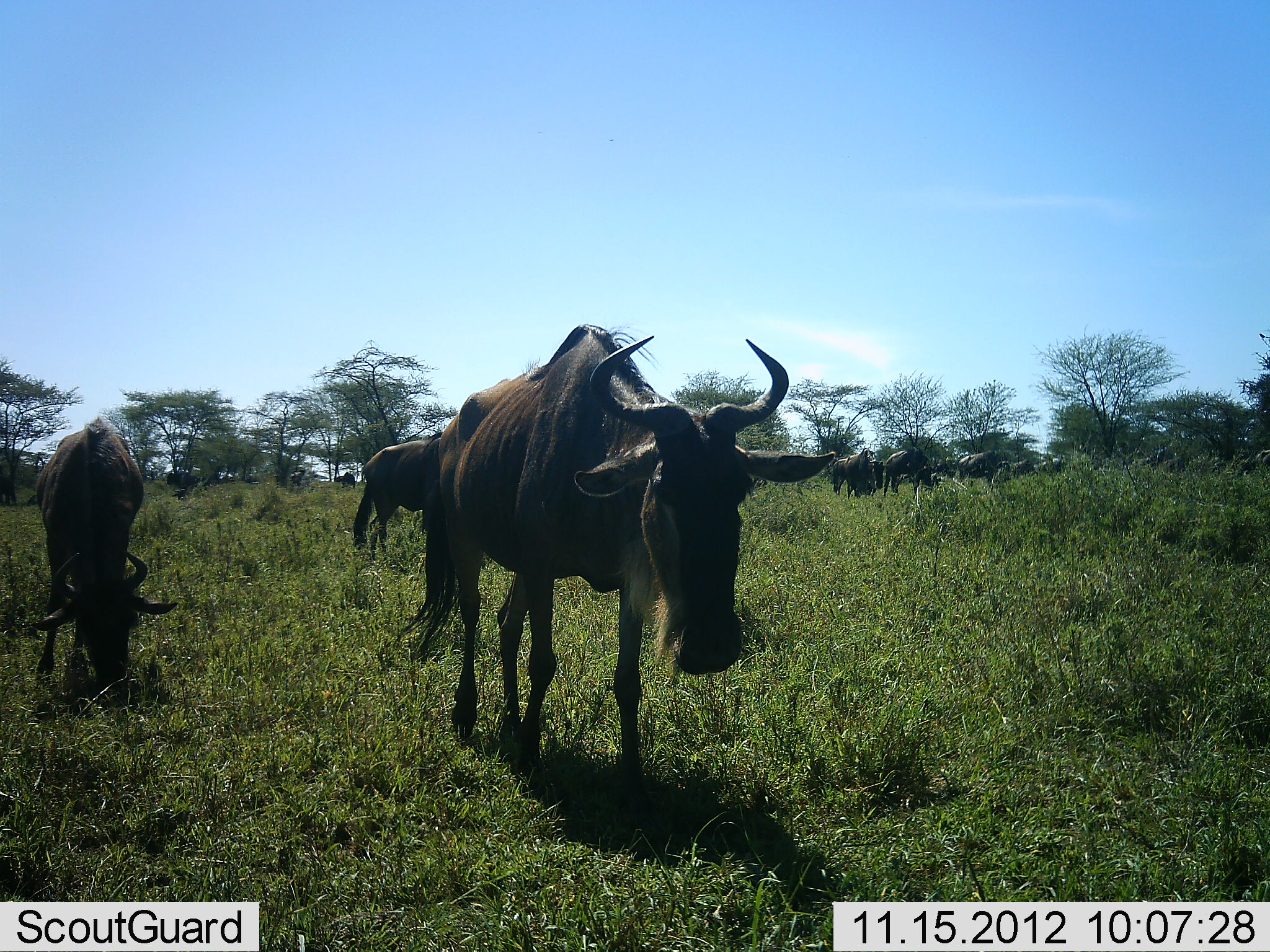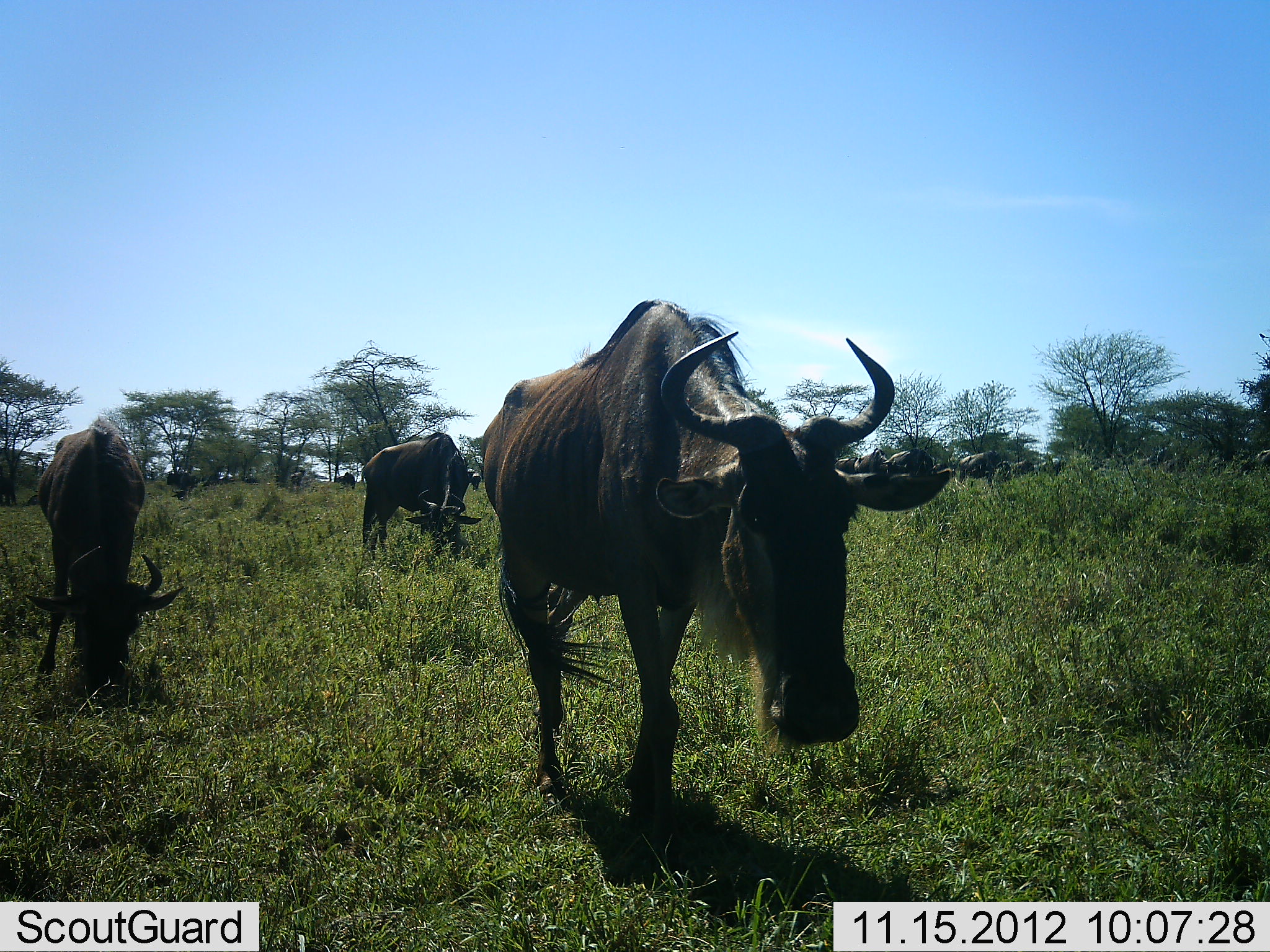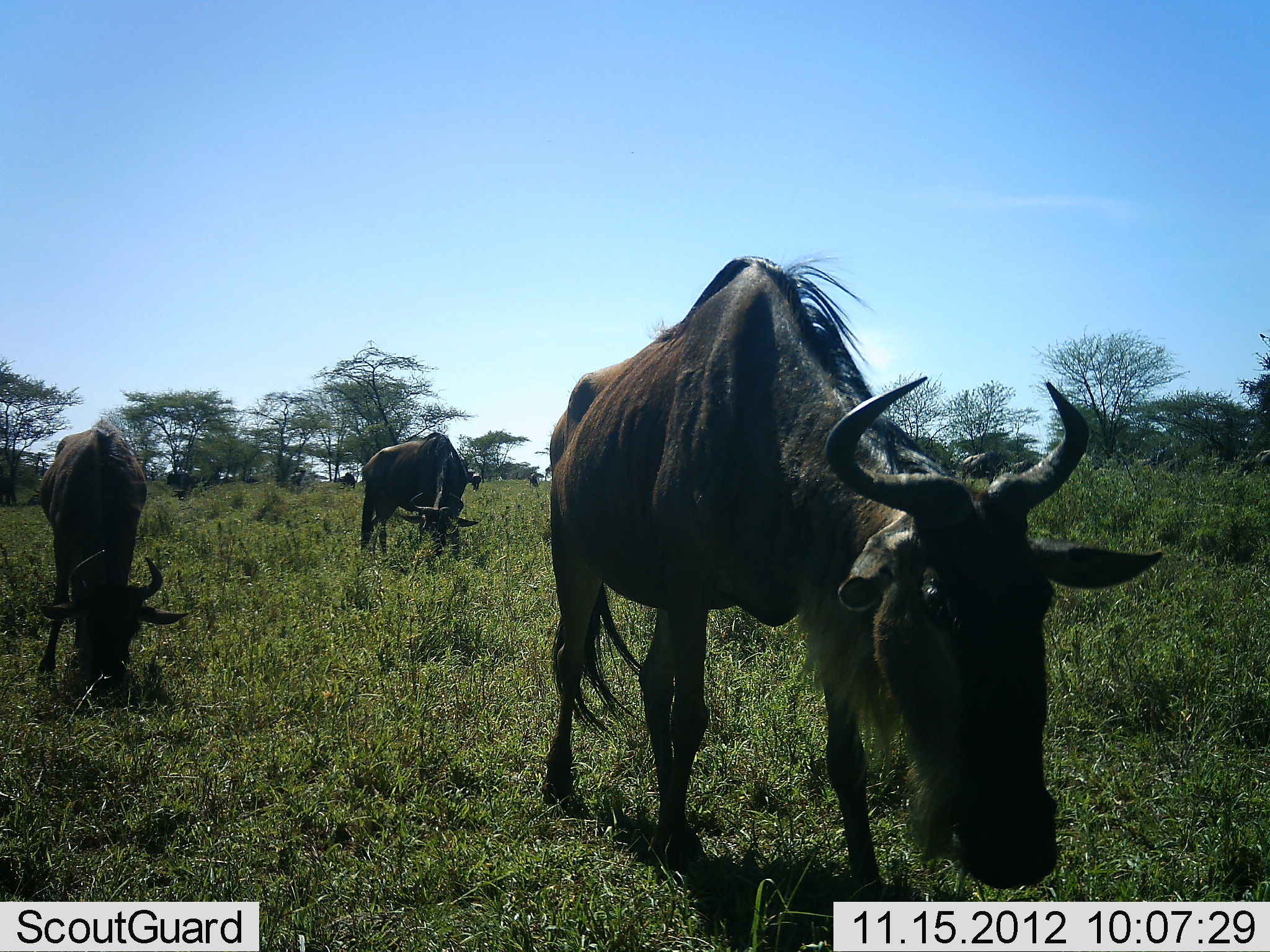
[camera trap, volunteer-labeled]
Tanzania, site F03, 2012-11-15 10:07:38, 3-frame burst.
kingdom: Animalia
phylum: Chordata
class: Mammalia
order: Artiodactyla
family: Bovidae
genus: Connochaetes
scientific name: Connochaetes taurinus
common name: blue wildebeest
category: wildebeest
Wildebeest (blue wildebeest) (Connochaetes taurinus), count 11-50. Behavior (volunteer vote fractions): standing 70%, resting 0%, moving 70%, interacting 0%. Young present (vote fraction): 0%. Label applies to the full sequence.